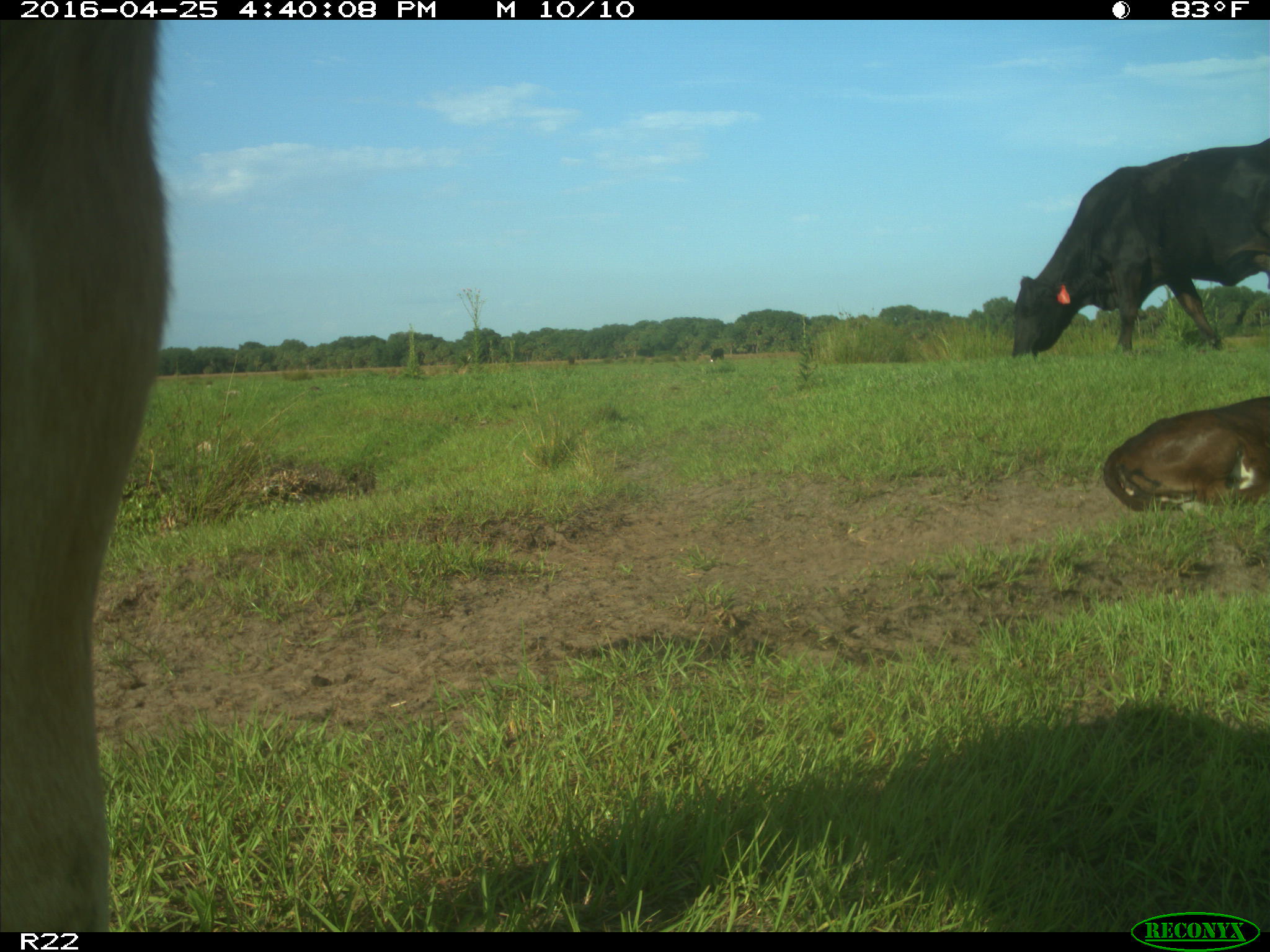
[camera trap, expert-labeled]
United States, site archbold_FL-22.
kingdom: Animalia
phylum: Chordata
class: Mammalia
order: Artiodactyla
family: Bovidae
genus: Bos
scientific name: Bos taurus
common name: domestic cow